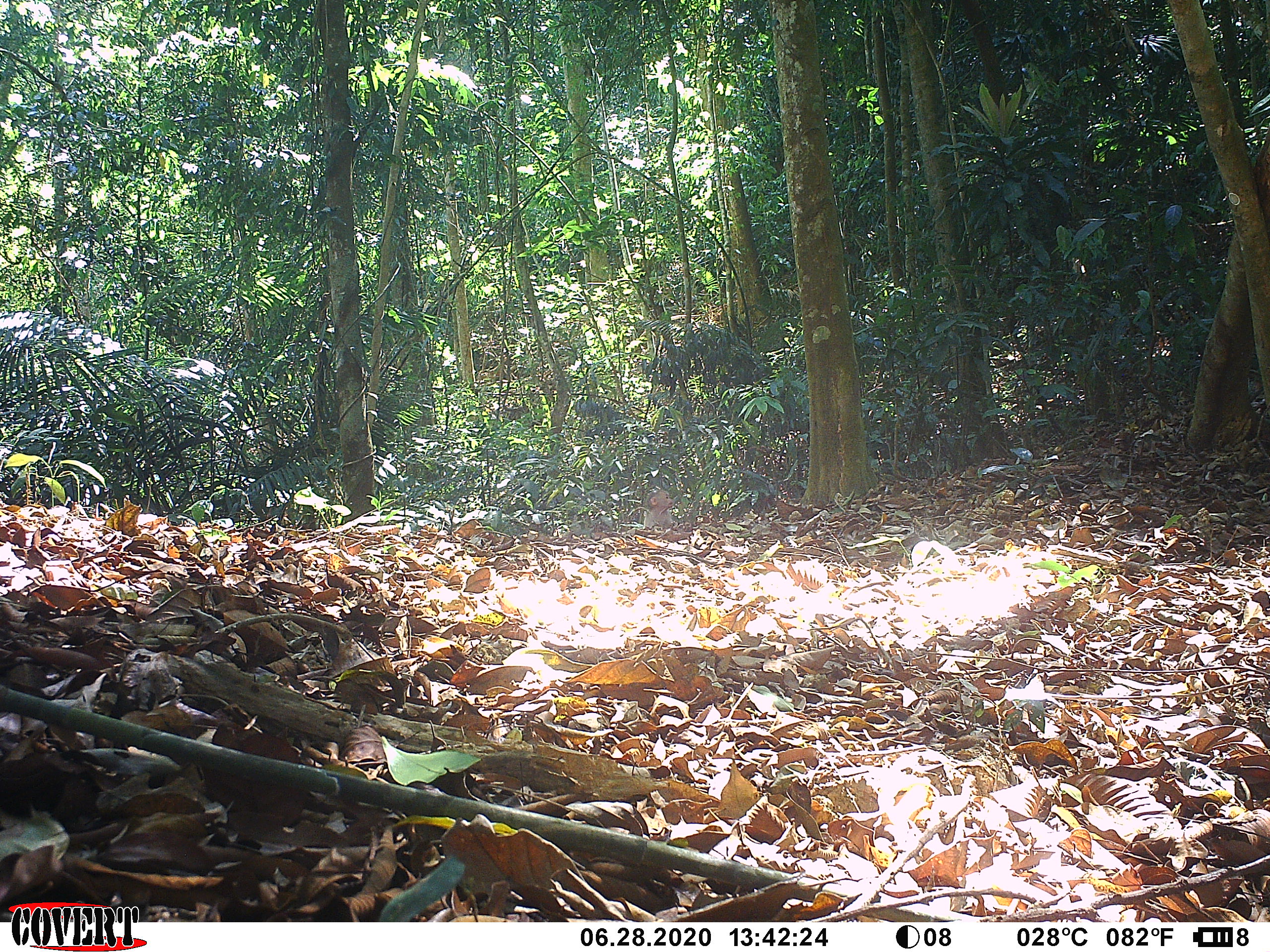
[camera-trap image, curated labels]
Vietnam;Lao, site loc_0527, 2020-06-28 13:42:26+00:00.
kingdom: Animalia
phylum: Chordata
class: Mammalia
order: Primates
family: Cercopithecidae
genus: Macaca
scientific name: Macaca arctoides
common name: stump-tailed macaque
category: stump tailed macaque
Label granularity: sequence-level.